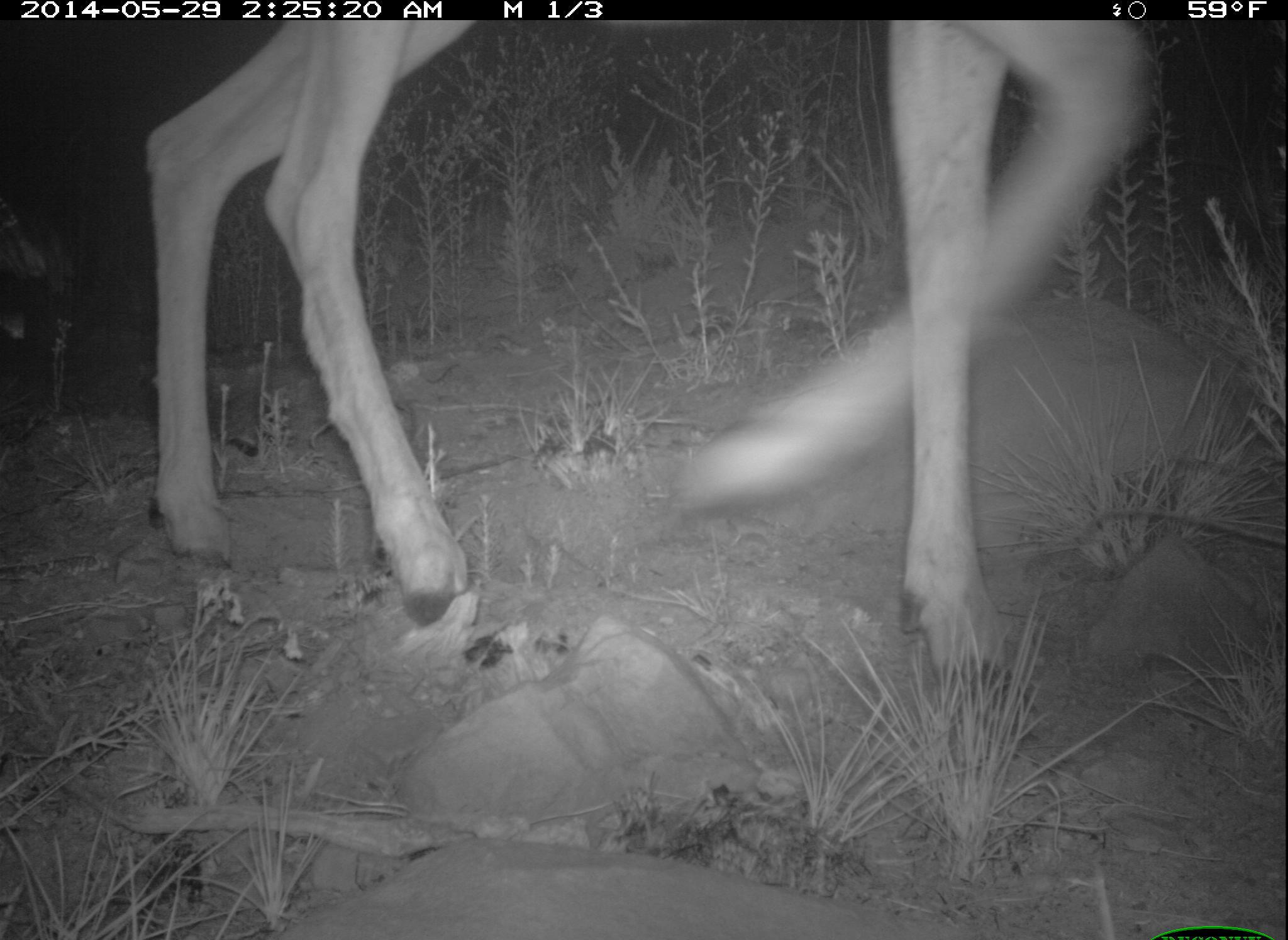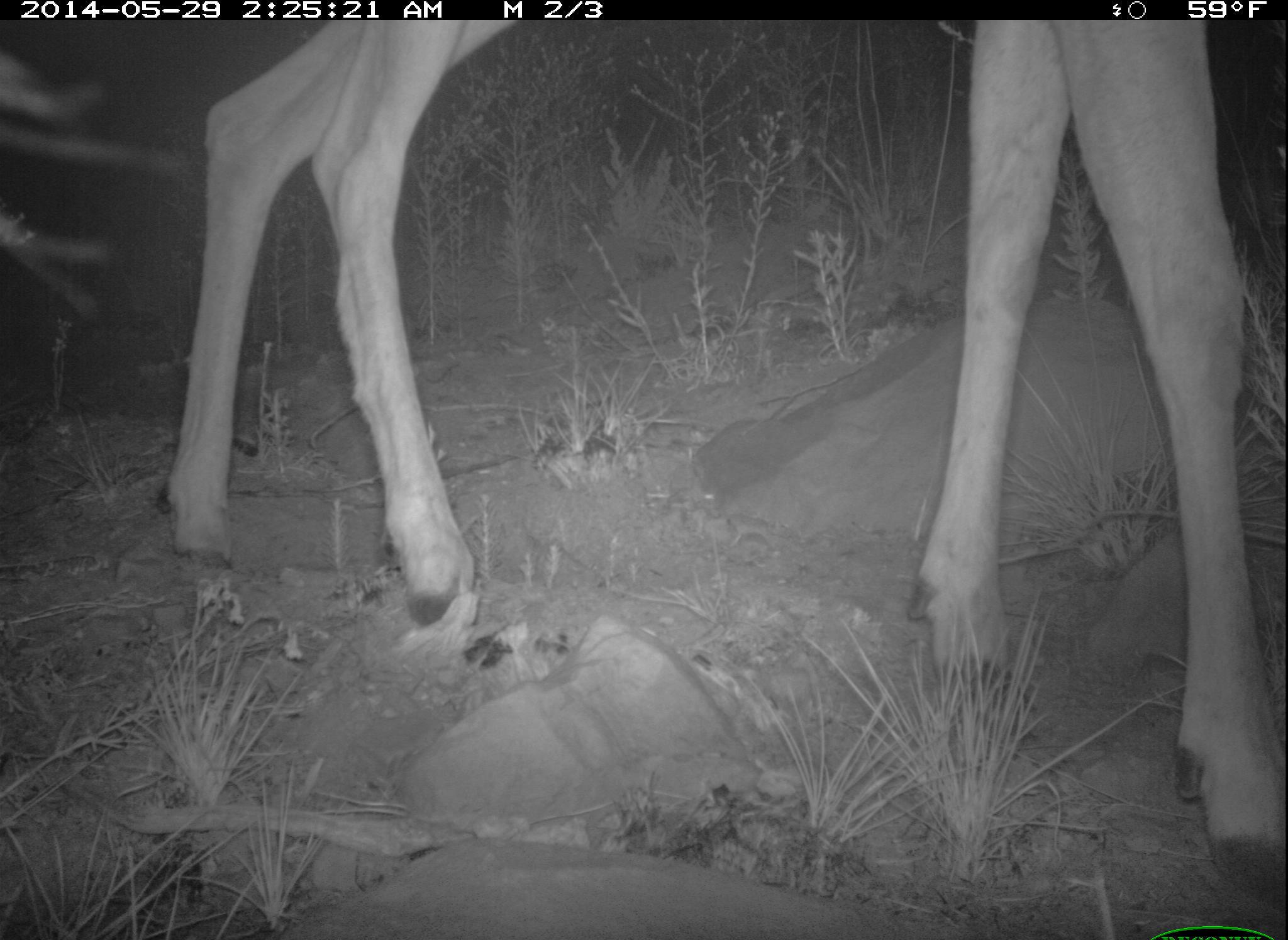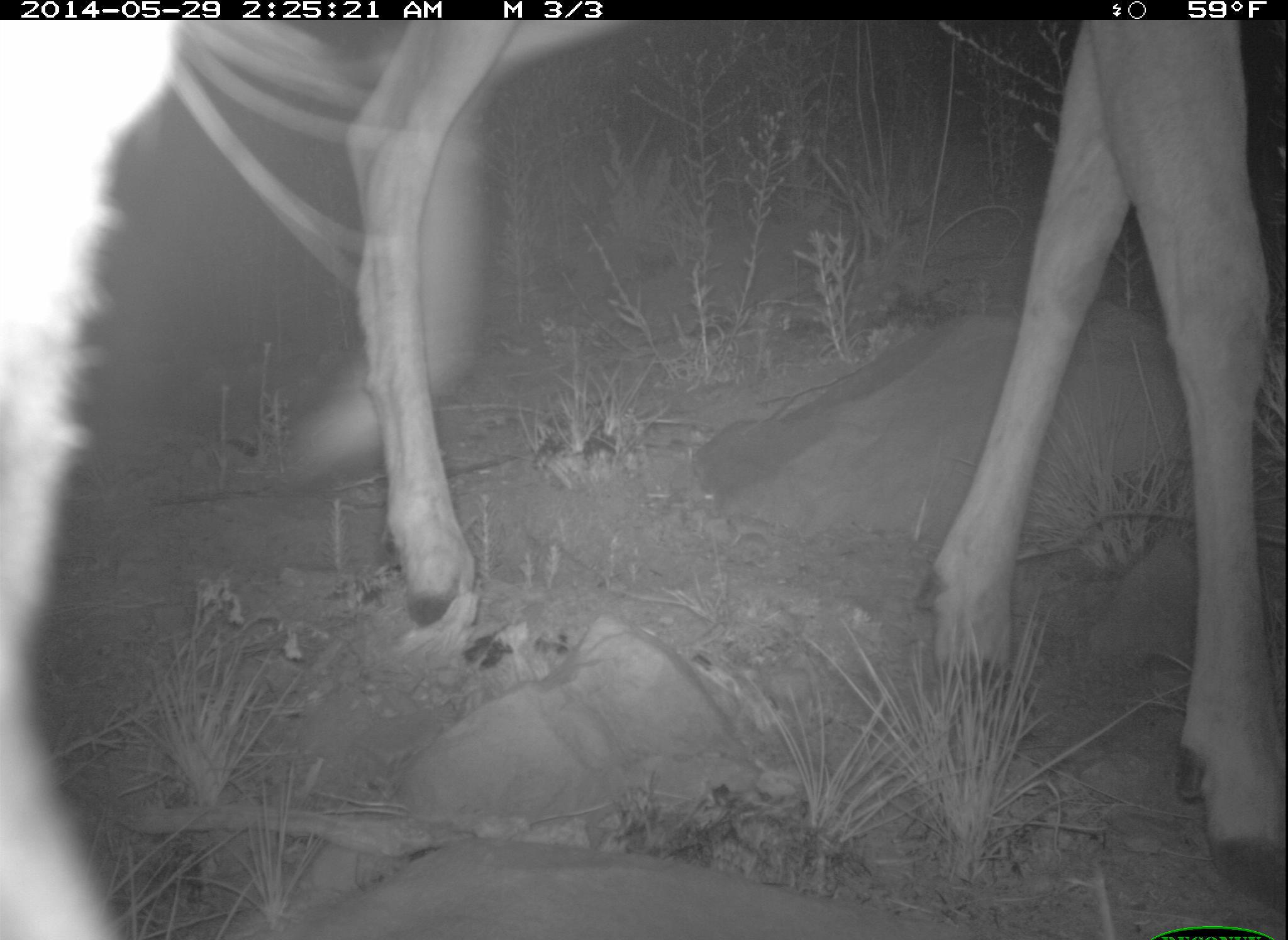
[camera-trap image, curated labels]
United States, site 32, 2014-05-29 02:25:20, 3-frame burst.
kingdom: Animalia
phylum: Chordata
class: Mammalia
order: Artiodactyla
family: Cervidae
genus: Odocoileus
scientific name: Odocoileus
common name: deer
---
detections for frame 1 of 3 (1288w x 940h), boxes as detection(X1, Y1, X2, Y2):
deer: detection(144, 19, 1153, 693)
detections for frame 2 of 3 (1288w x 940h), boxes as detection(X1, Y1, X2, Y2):
deer: detection(161, 21, 1284, 901)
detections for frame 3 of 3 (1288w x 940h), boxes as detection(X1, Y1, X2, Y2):
deer: detection(345, 21, 1284, 898)